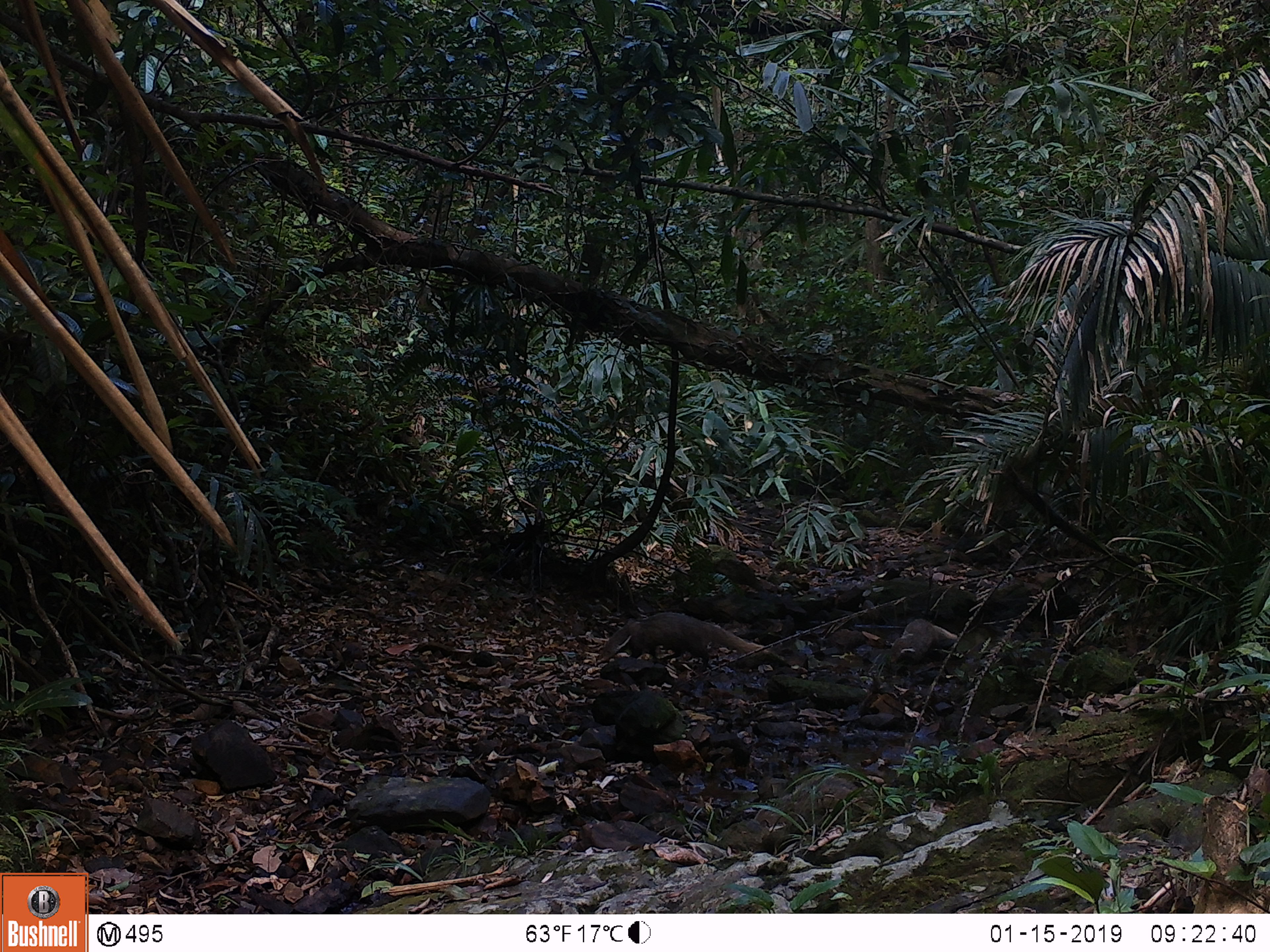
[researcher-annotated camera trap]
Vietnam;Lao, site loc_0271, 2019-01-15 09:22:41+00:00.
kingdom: Animalia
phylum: Chordata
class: Mammalia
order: Carnivora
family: Herpestidae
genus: Urva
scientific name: Urva urva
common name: crab-eating mongoose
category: crab eating mongoose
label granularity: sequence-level